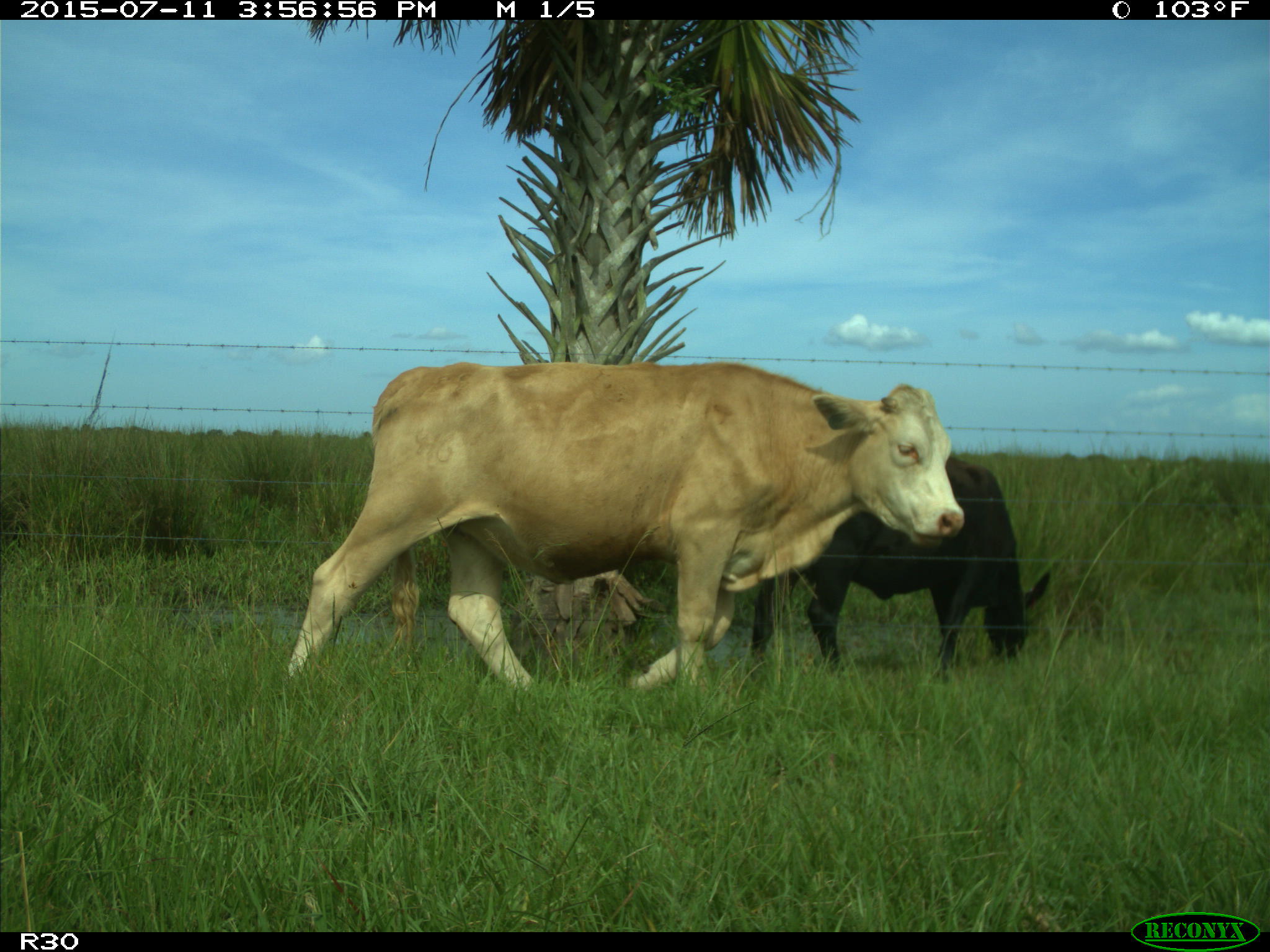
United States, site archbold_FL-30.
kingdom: Animalia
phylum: Chordata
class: Mammalia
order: Artiodactyla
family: Bovidae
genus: Bos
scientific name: Bos taurus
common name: domestic cow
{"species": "Bos taurus (domestic cow)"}